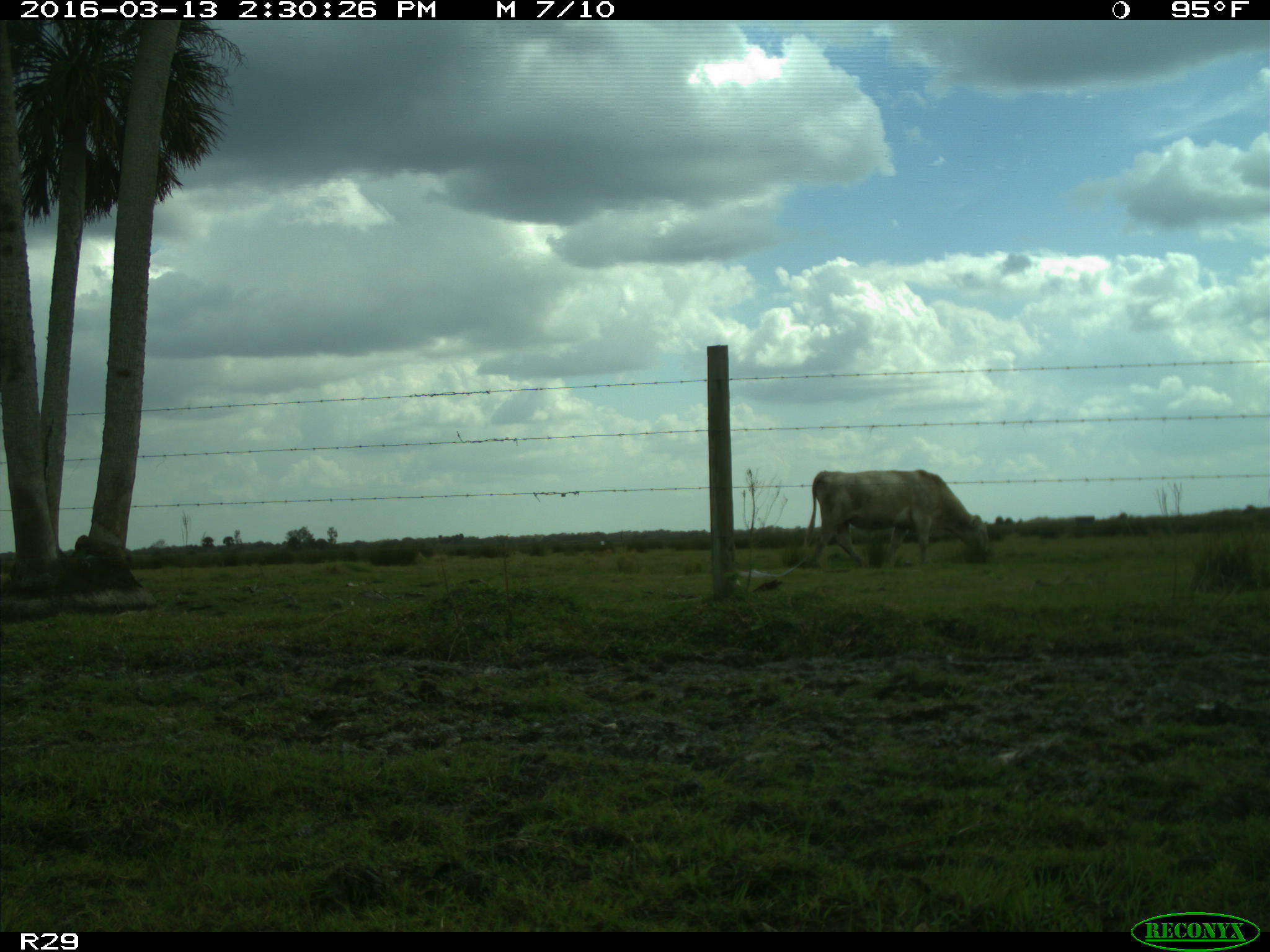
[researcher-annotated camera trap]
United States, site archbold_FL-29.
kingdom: Animalia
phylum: Chordata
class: Mammalia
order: Artiodactyla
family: Bovidae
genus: Bos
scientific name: Bos taurus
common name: domestic cow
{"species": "Bos taurus (domestic cow)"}